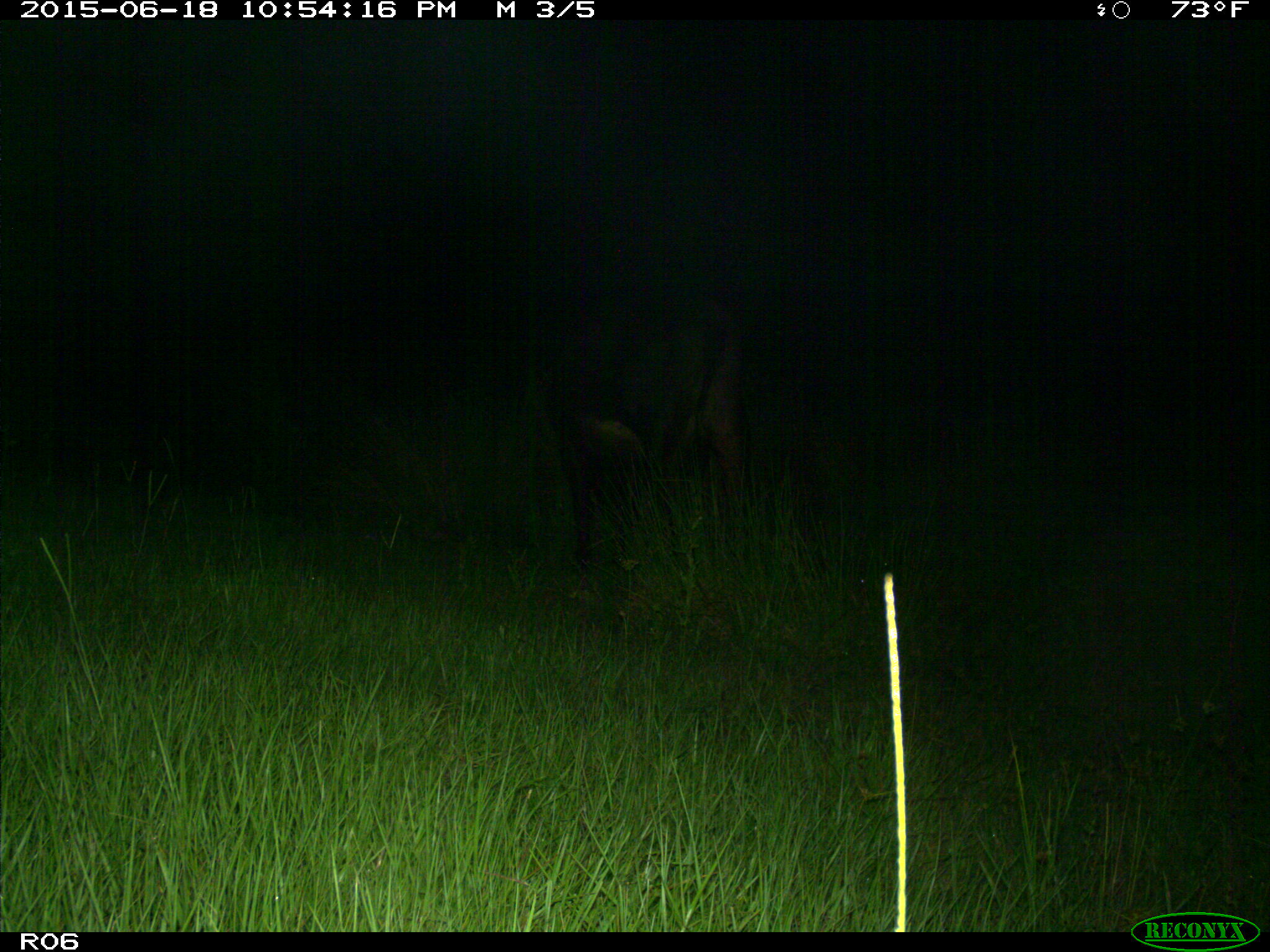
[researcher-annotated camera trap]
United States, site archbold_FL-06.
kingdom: Animalia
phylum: Chordata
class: Mammalia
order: Artiodactyla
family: Bovidae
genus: Bos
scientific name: Bos taurus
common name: domestic cow